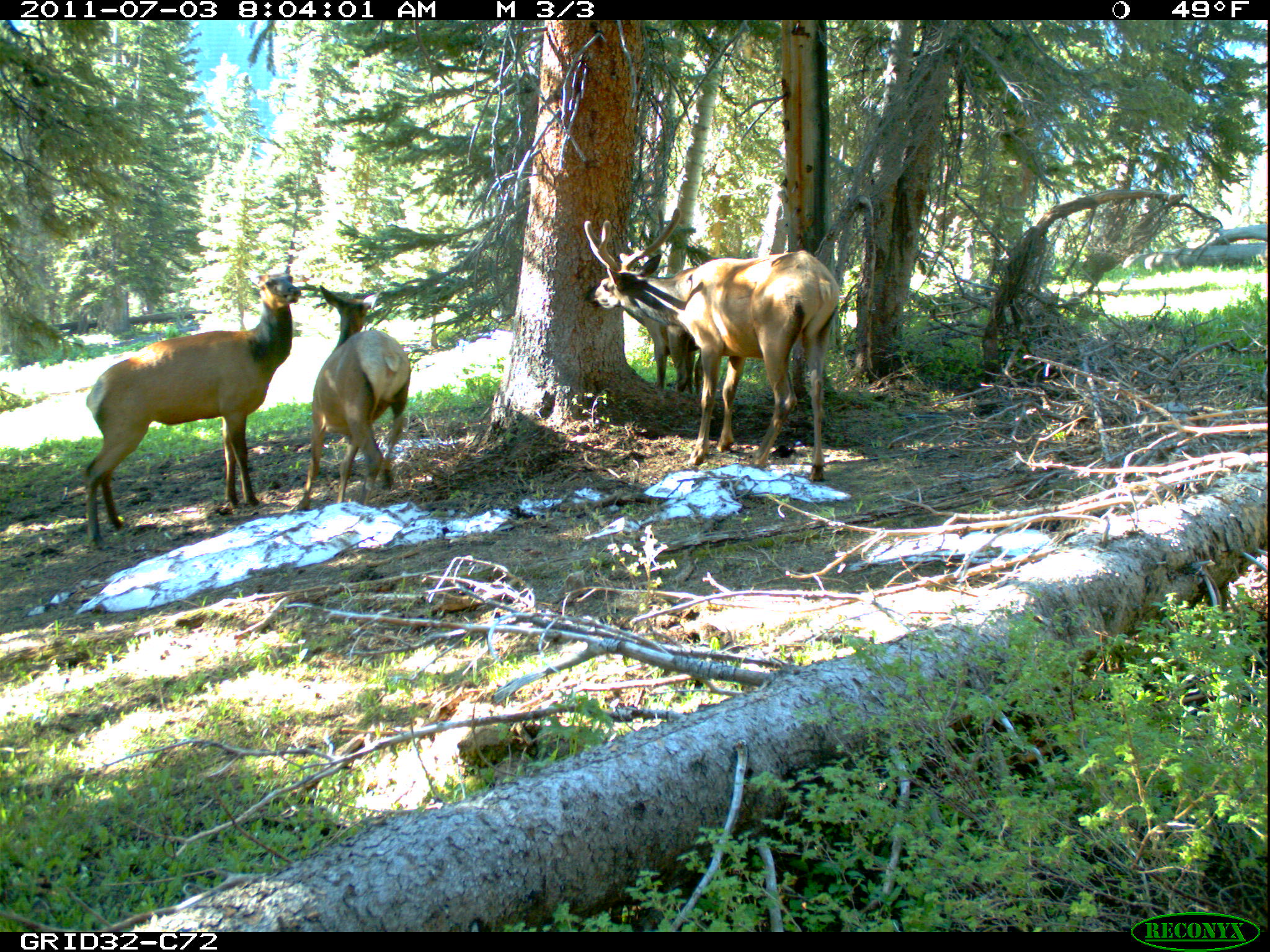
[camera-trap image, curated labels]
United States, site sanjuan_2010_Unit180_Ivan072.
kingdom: Animalia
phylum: Chordata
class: Mammalia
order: Artiodactyla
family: Cervidae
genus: Cervus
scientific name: Cervus elaphus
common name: red deer